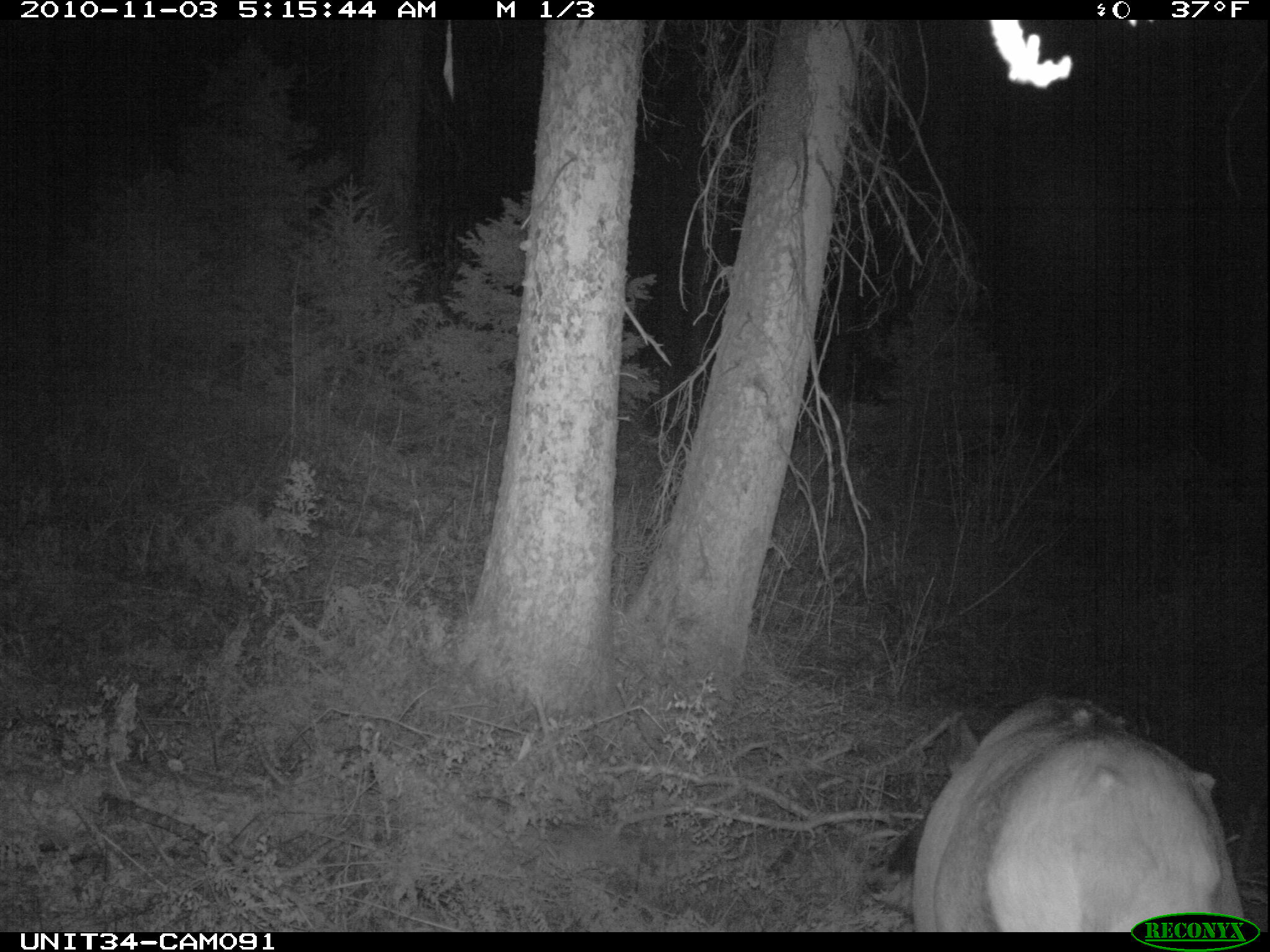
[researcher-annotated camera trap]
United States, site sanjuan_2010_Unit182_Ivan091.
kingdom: Animalia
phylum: Chordata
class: Mammalia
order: Artiodactyla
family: Cervidae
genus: Cervus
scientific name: Cervus elaphus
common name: red deer